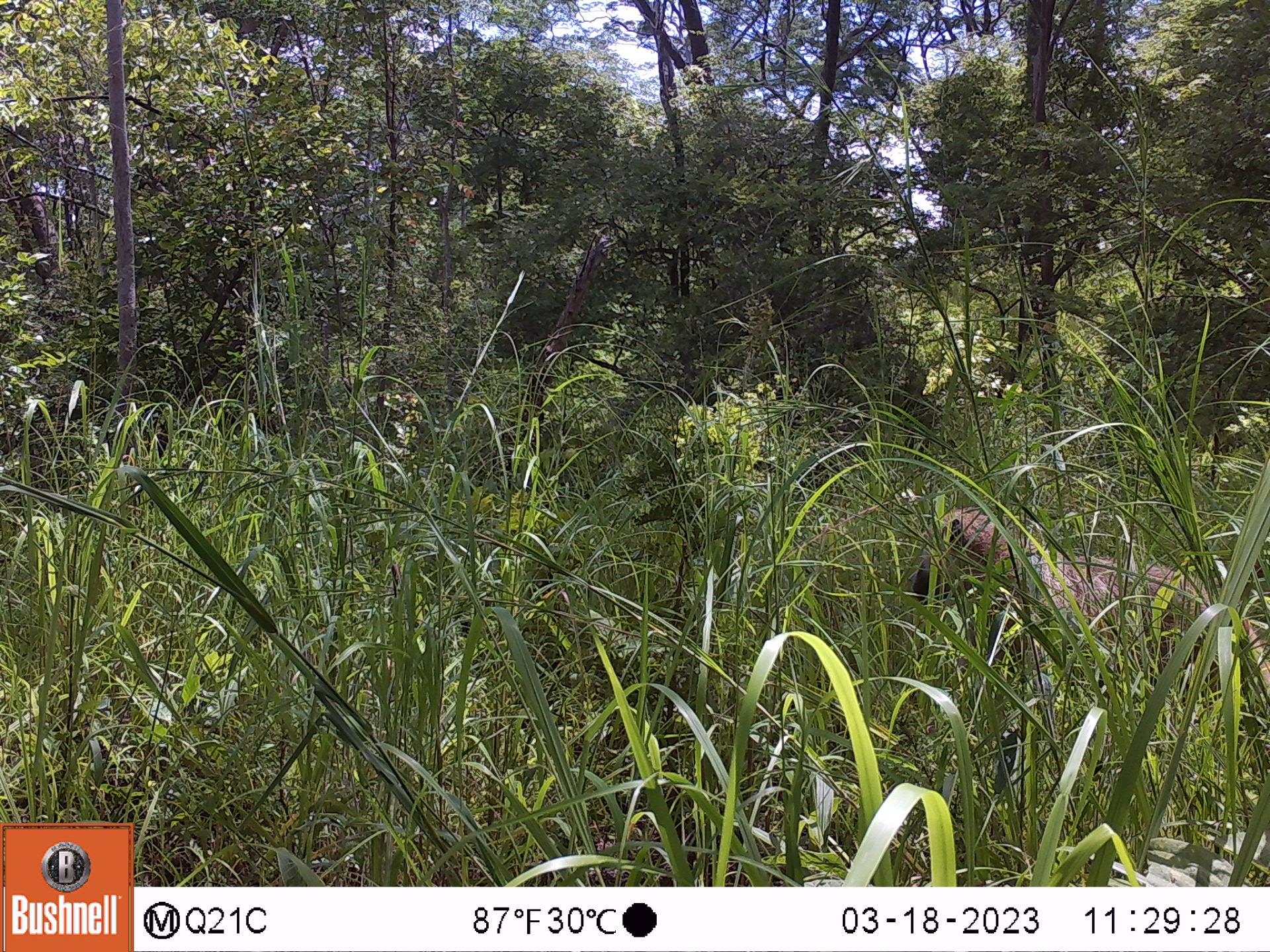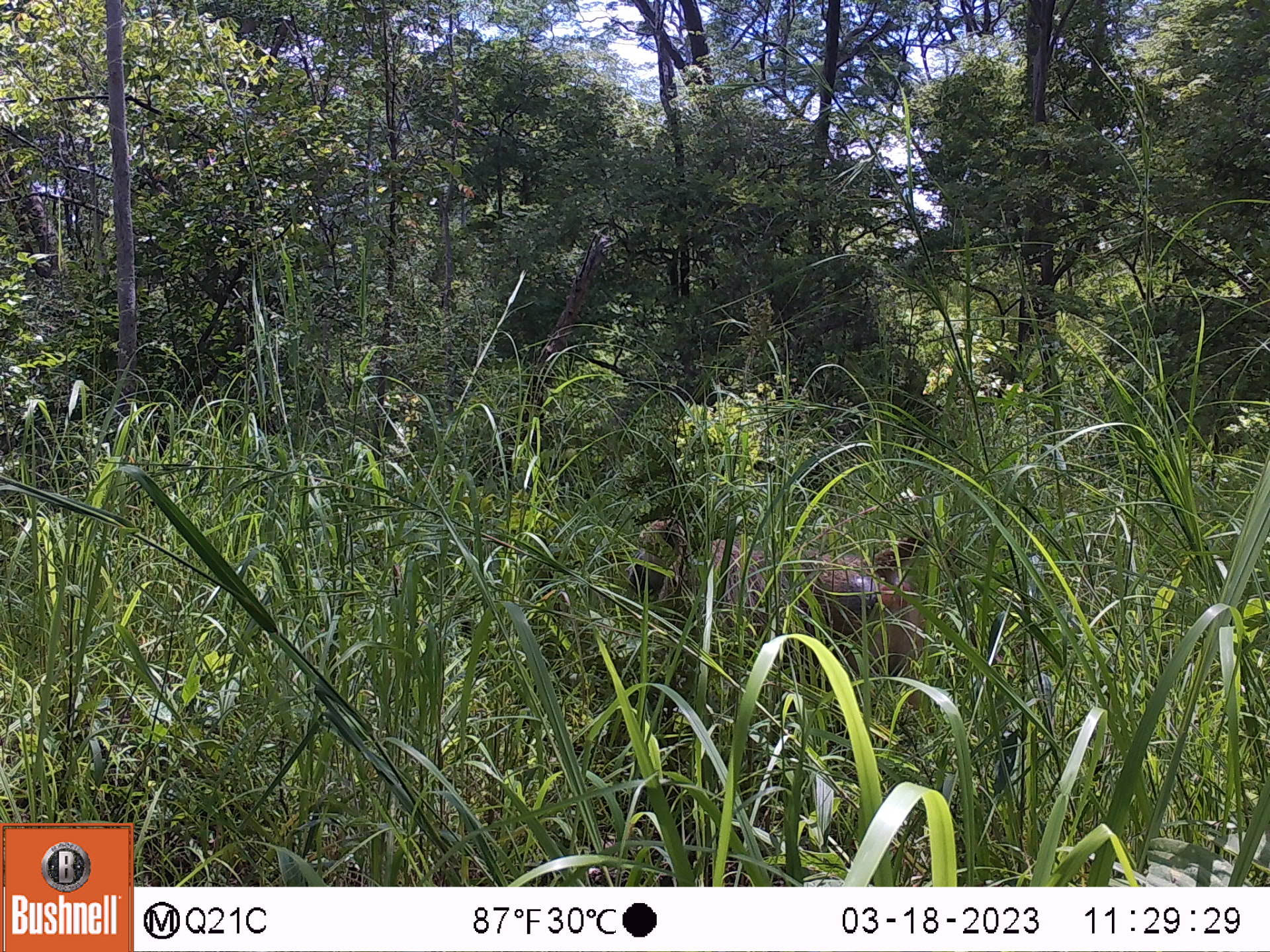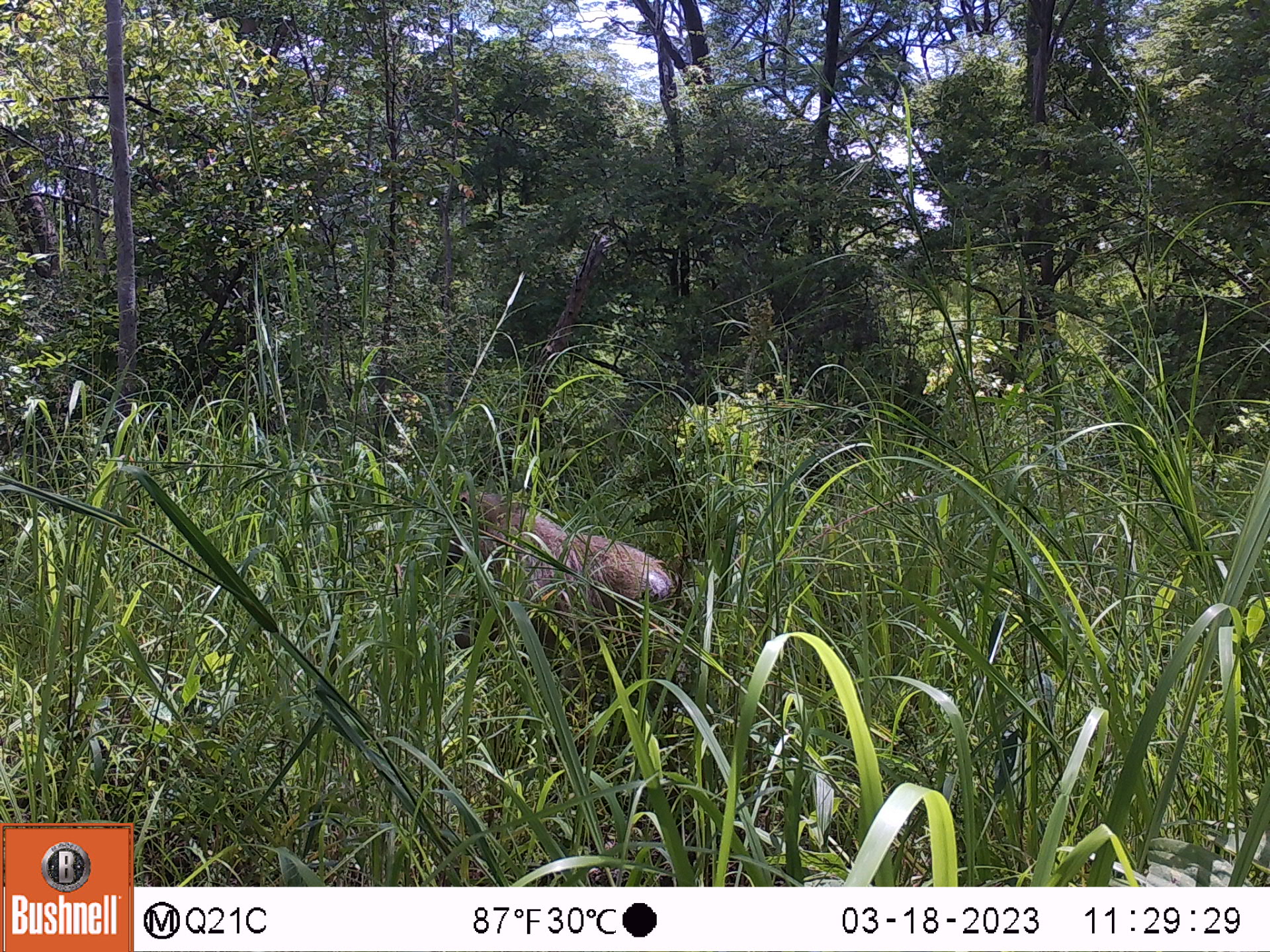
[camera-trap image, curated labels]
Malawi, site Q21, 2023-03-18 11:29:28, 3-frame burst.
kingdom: Animalia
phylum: Chordata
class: Mammalia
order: Primates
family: Cercopithecidae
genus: Papio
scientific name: Papio cynocephalus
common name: yellow baboon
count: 1